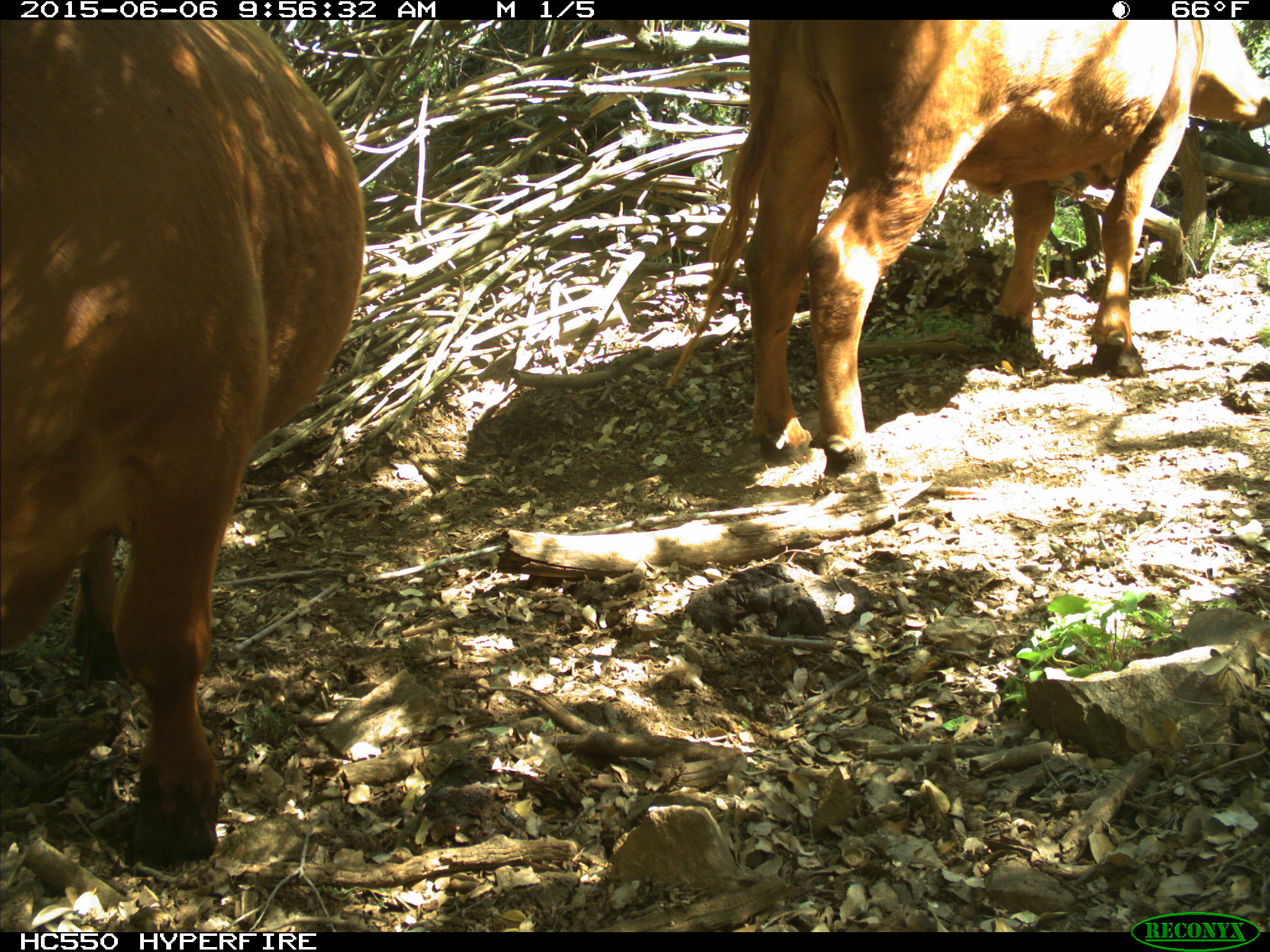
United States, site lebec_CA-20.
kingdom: Animalia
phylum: Chordata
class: Mammalia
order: Artiodactyla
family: Bovidae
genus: Bos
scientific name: Bos taurus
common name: domestic cow